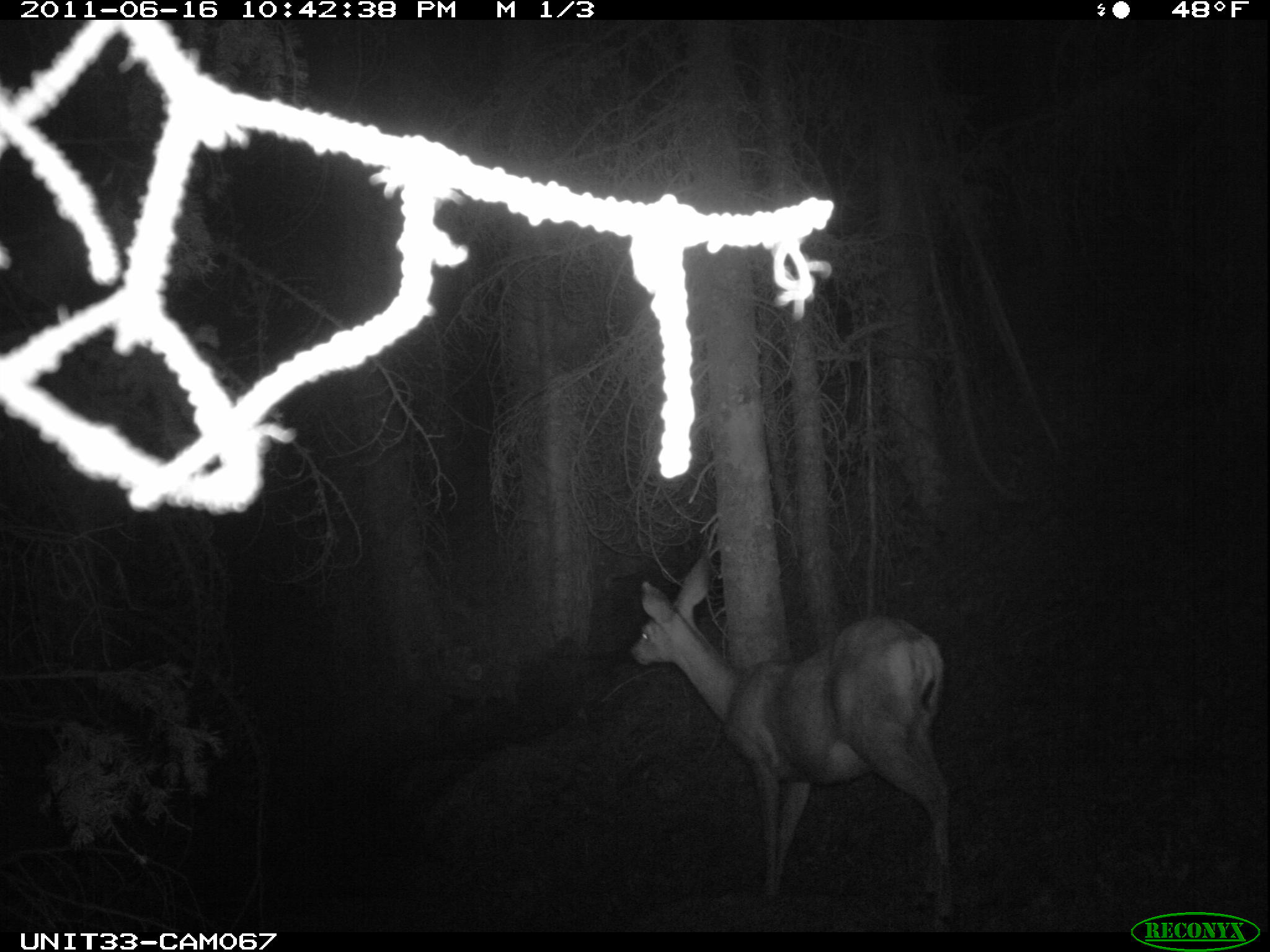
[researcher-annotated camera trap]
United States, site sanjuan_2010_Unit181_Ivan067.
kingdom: Animalia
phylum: Chordata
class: Mammalia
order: Artiodactyla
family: Cervidae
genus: Odocoileus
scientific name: Odocoileus hemionus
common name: mule deer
Odocoileus hemionus (mule deer).